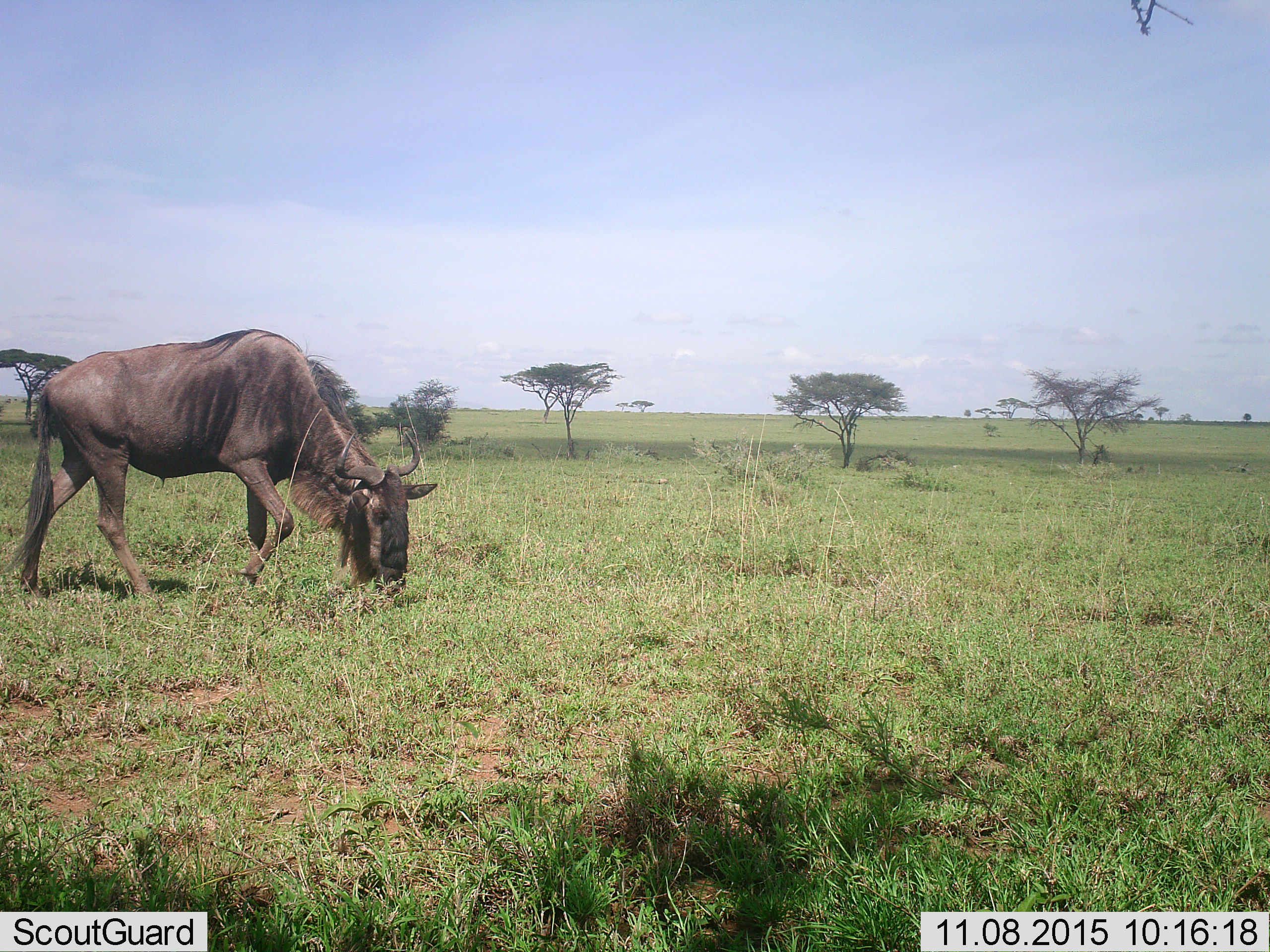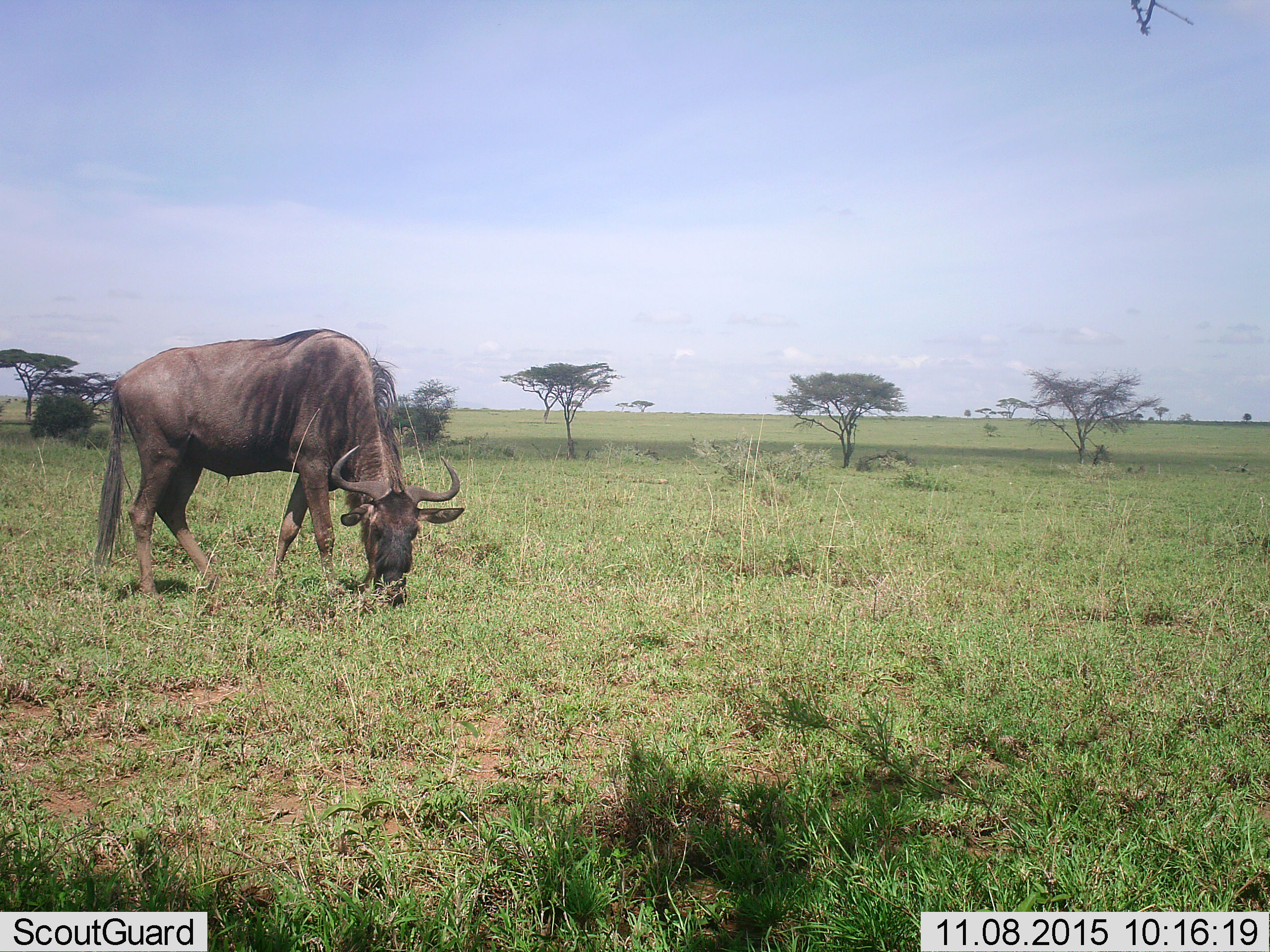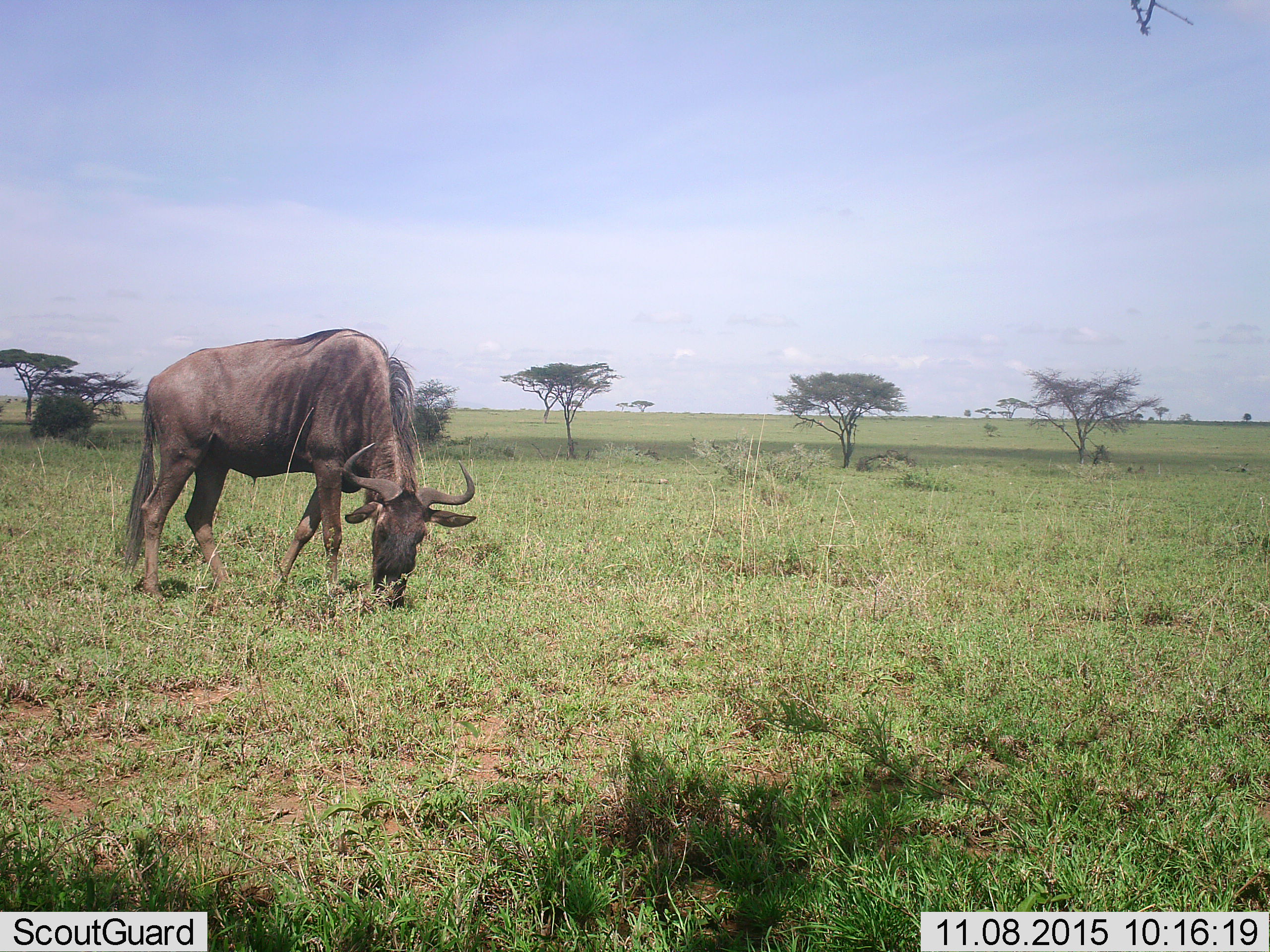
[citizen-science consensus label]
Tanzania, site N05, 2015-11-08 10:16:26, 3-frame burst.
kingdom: Animalia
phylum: Chordata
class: Mammalia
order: Artiodactyla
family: Bovidae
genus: Connochaetes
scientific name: Connochaetes taurinus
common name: blue wildebeest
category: wildebeest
Wildebeest (blue wildebeest) (Connochaetes taurinus), count 1. Behavior (volunteer vote fractions): standing 38%, resting 0%, moving 50%, interacting 0%. Young present (vote fraction): 0%. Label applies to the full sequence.